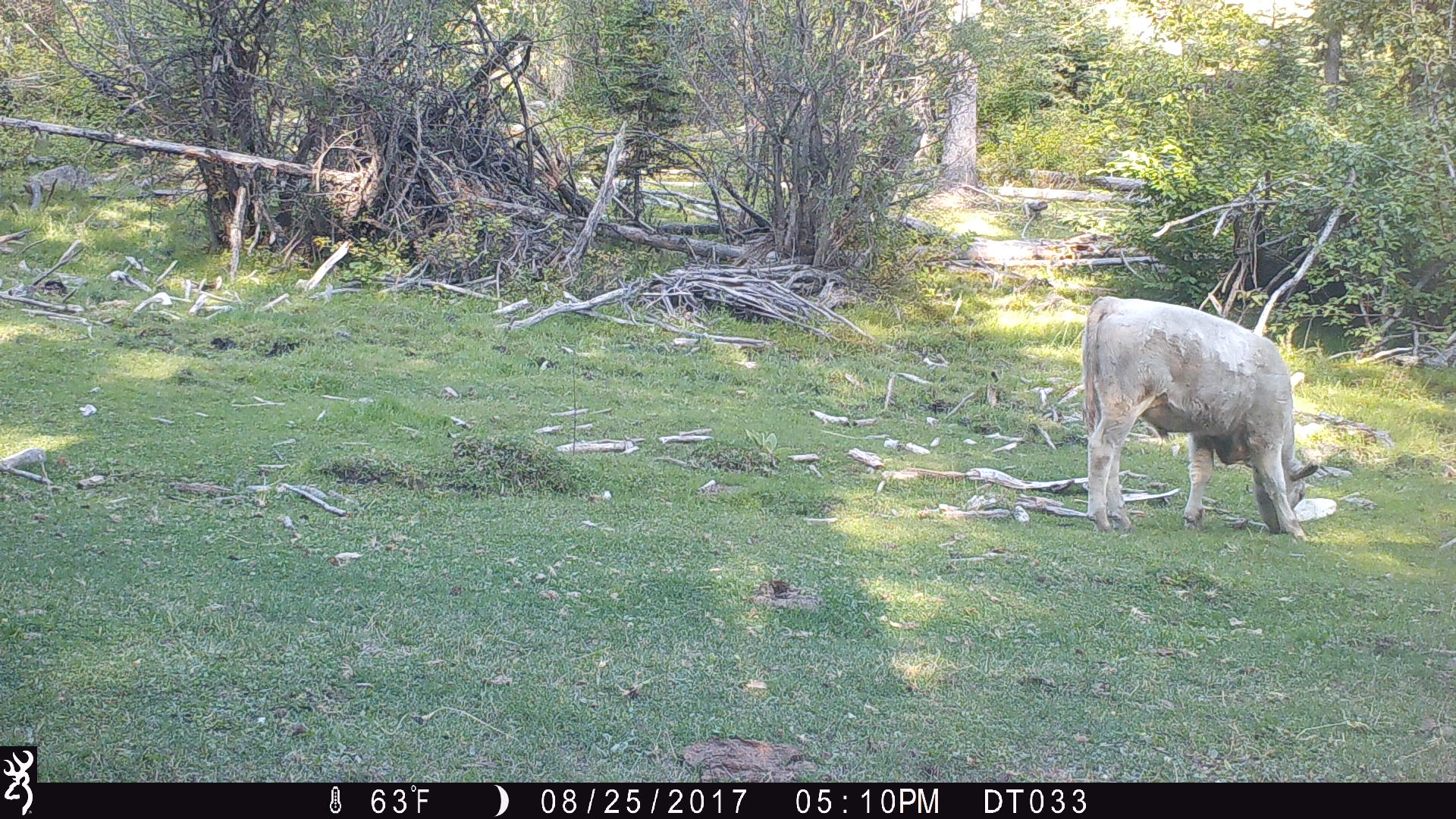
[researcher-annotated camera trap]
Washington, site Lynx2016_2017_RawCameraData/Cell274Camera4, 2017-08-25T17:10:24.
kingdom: Animalia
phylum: Chordata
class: Mammalia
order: Artiodactyla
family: Bovidae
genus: Bos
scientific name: Bos taurus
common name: domestic cattle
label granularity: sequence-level